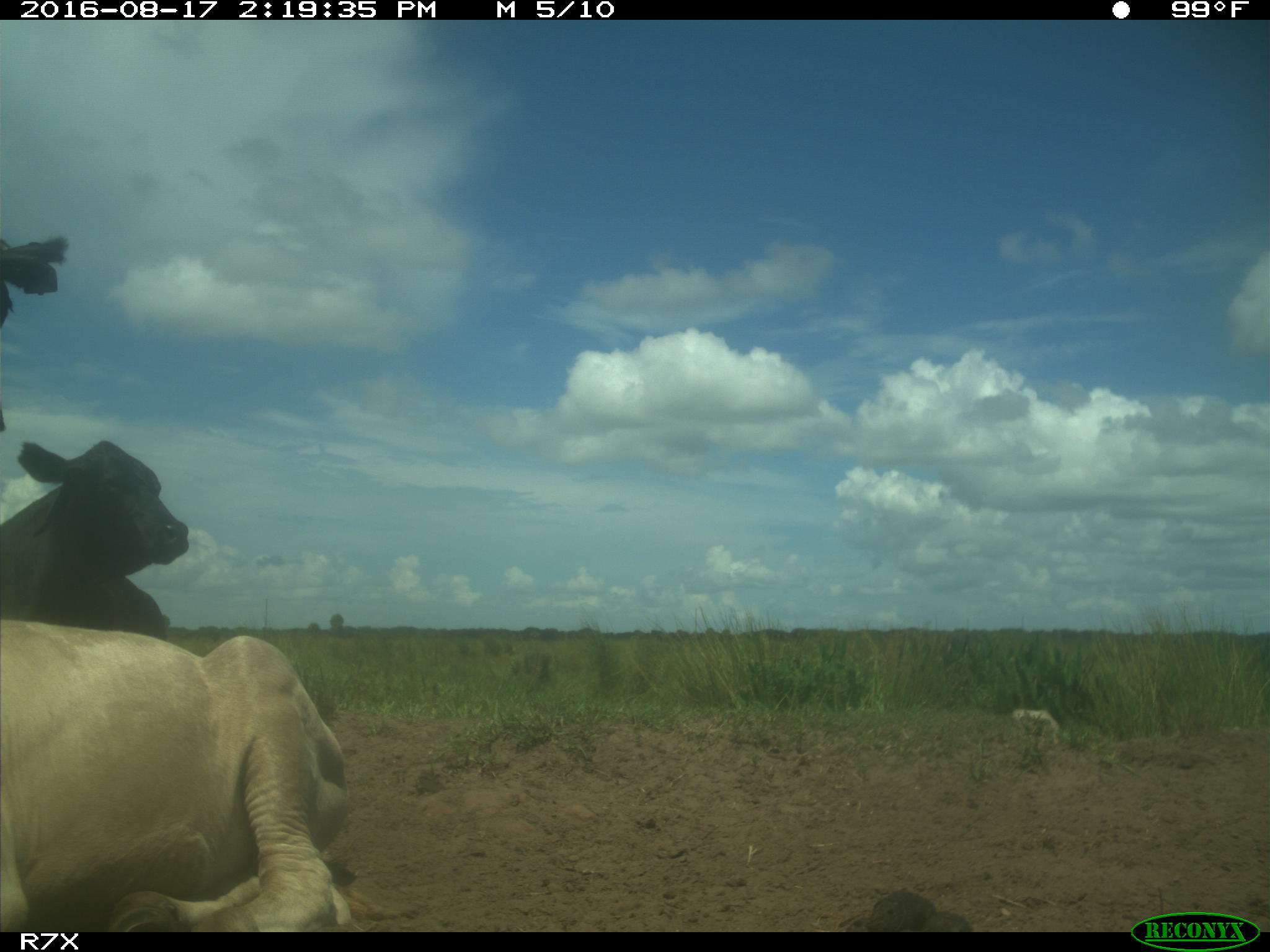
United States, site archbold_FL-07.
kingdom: Animalia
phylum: Chordata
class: Mammalia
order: Artiodactyla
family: Bovidae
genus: Bos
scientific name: Bos taurus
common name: domestic cow